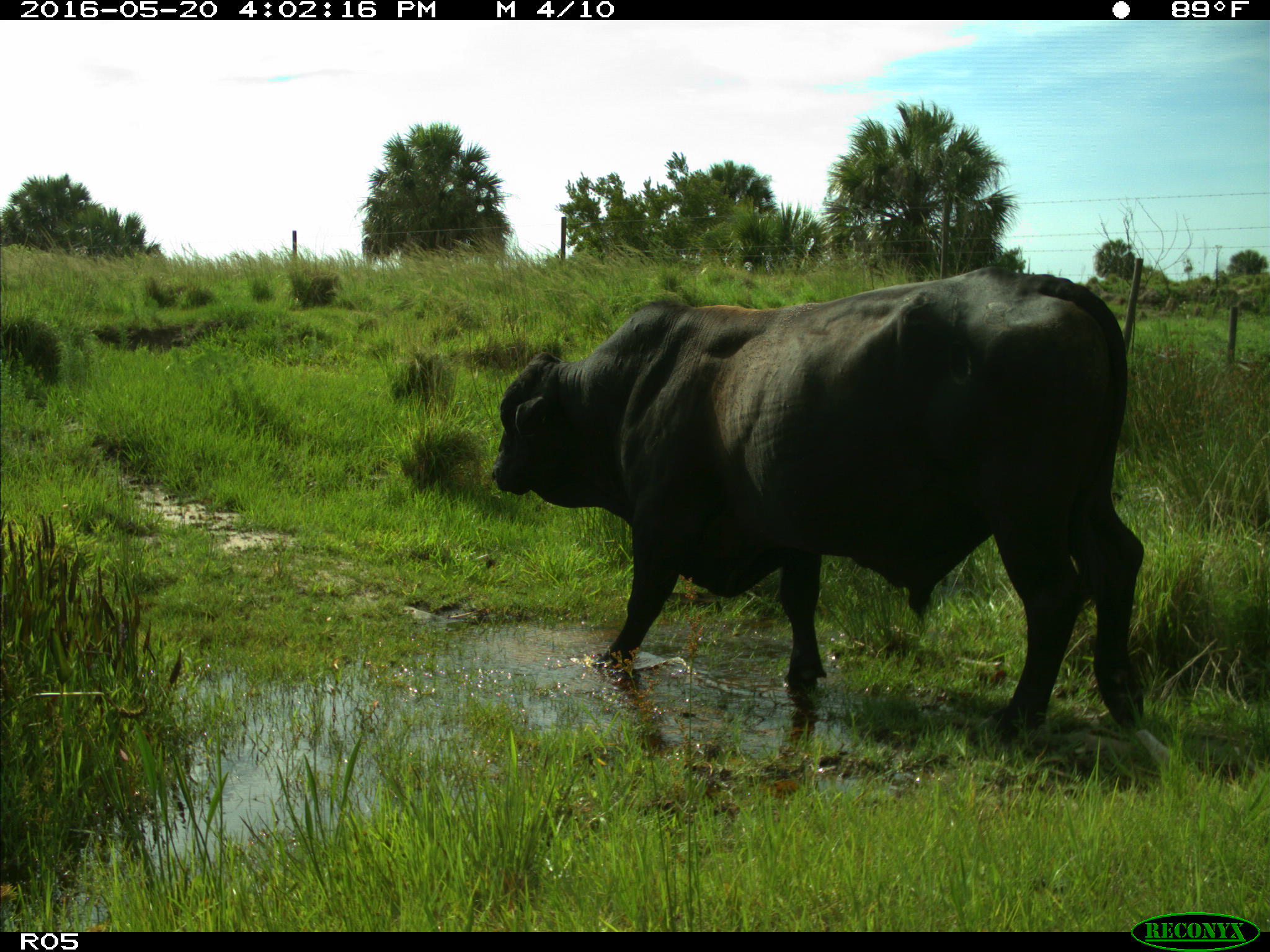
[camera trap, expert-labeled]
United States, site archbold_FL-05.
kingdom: Animalia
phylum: Chordata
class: Mammalia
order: Artiodactyla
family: Bovidae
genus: Bos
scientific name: Bos taurus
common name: domestic cow